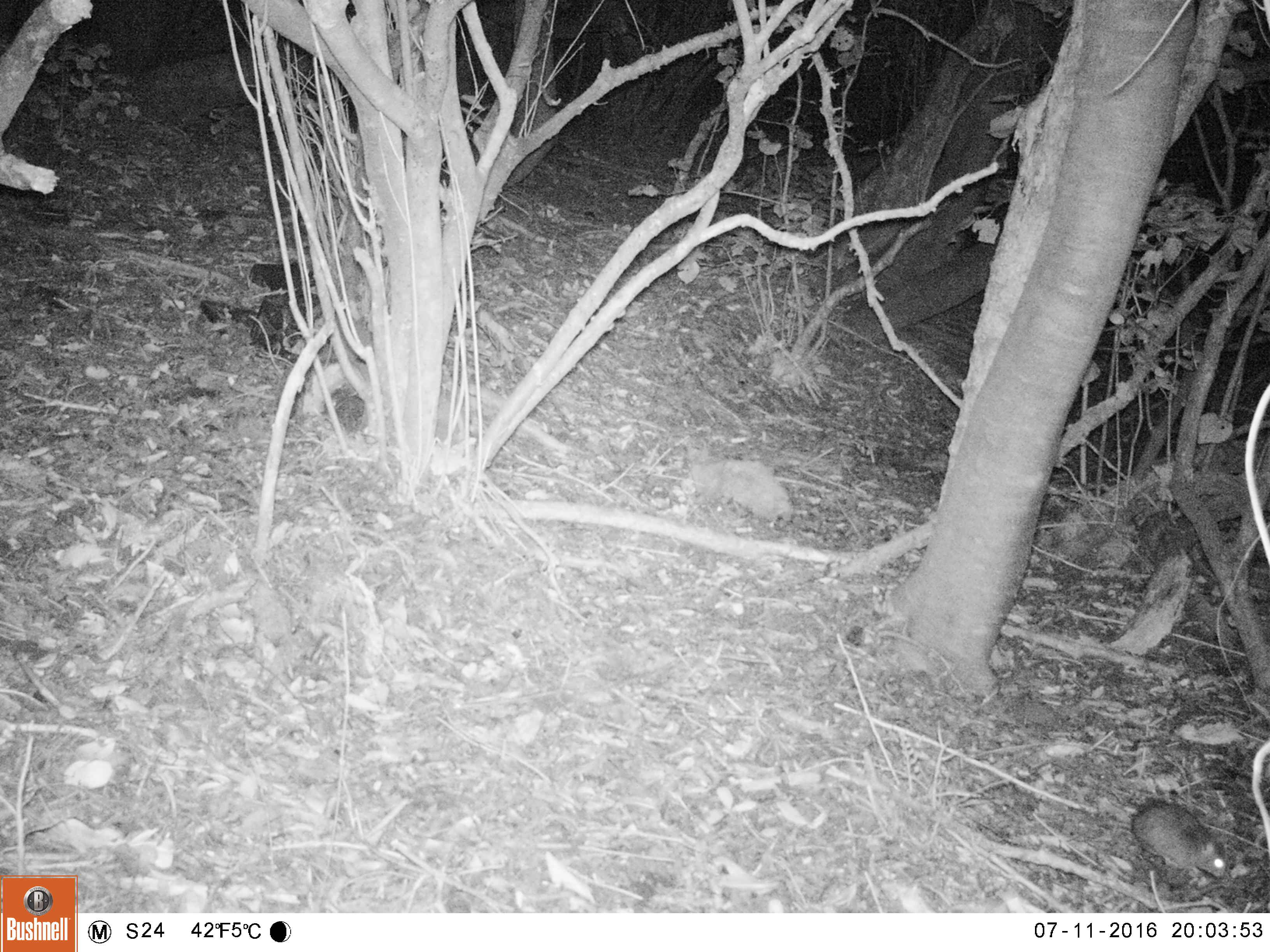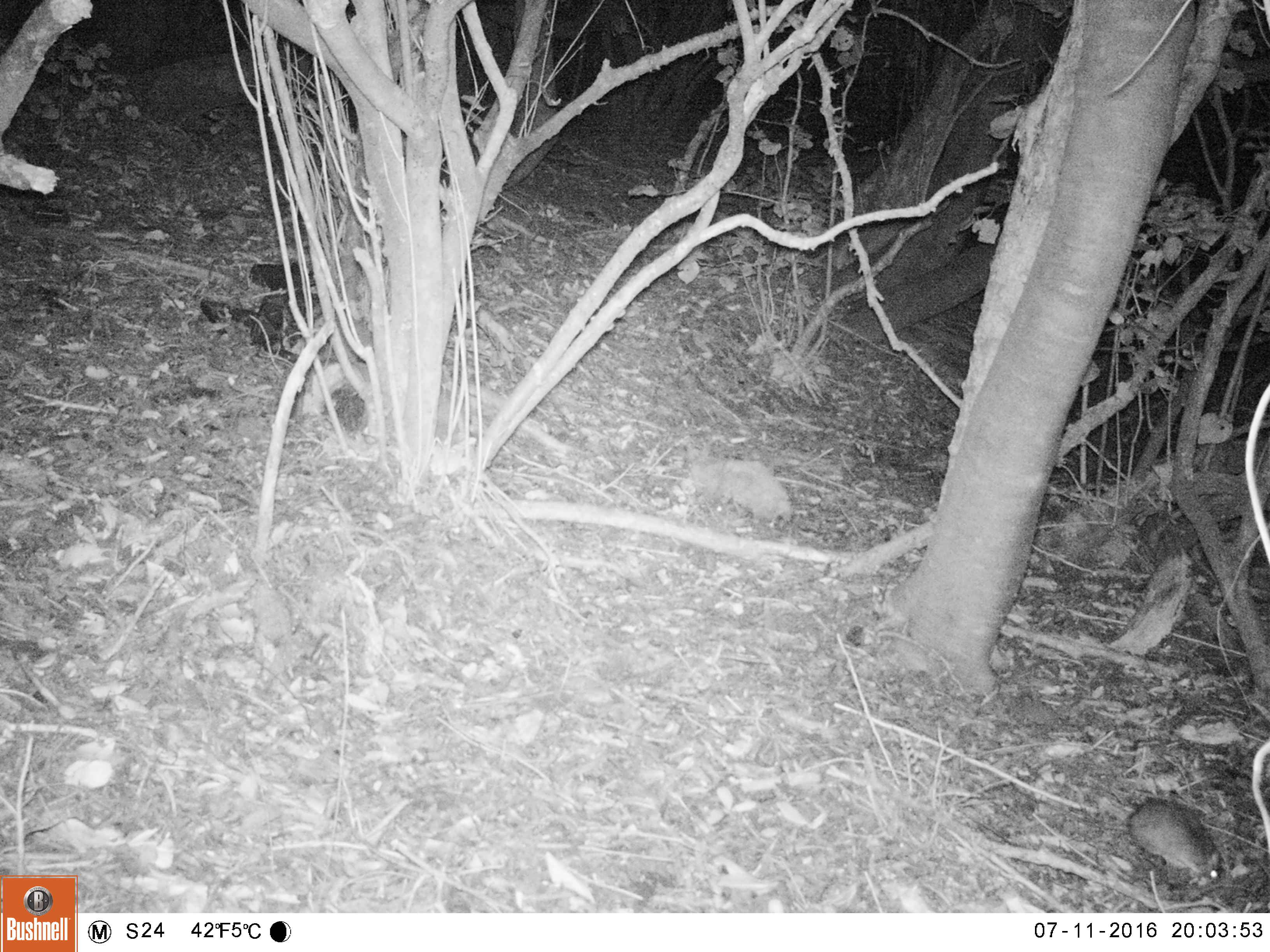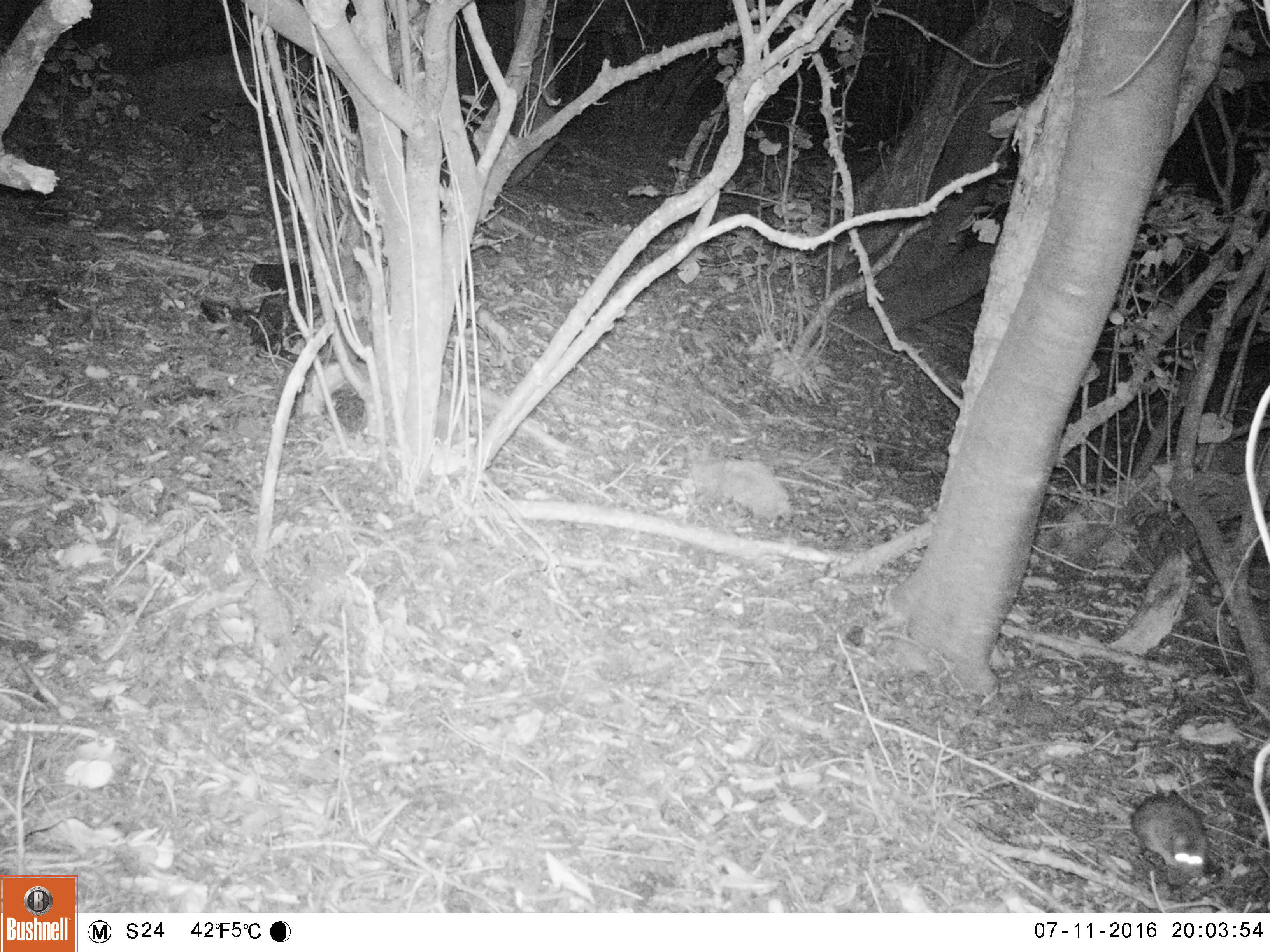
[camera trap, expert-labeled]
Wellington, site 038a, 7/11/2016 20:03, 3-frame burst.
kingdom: Animalia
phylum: Chordata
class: Mammalia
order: Rodentia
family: Muridae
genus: Rattus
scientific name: Rattus rattus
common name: ship rat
Ship rat (Rattus rattus).